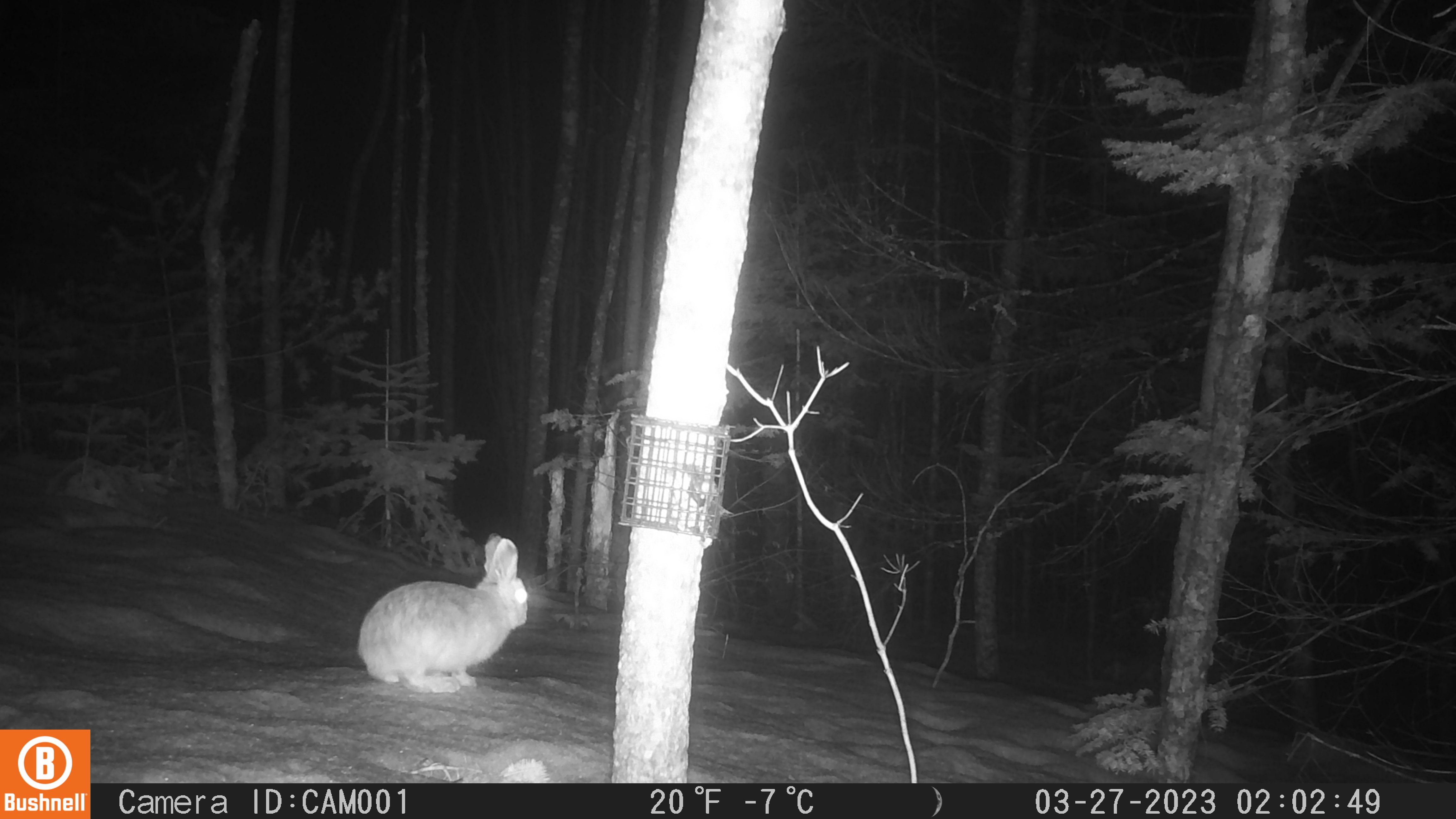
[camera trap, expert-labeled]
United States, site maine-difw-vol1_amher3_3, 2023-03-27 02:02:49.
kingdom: Animalia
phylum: Chordata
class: Mammalia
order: Lagomorpha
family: Leporidae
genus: Lepus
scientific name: Lepus americanus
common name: snowshoe hare